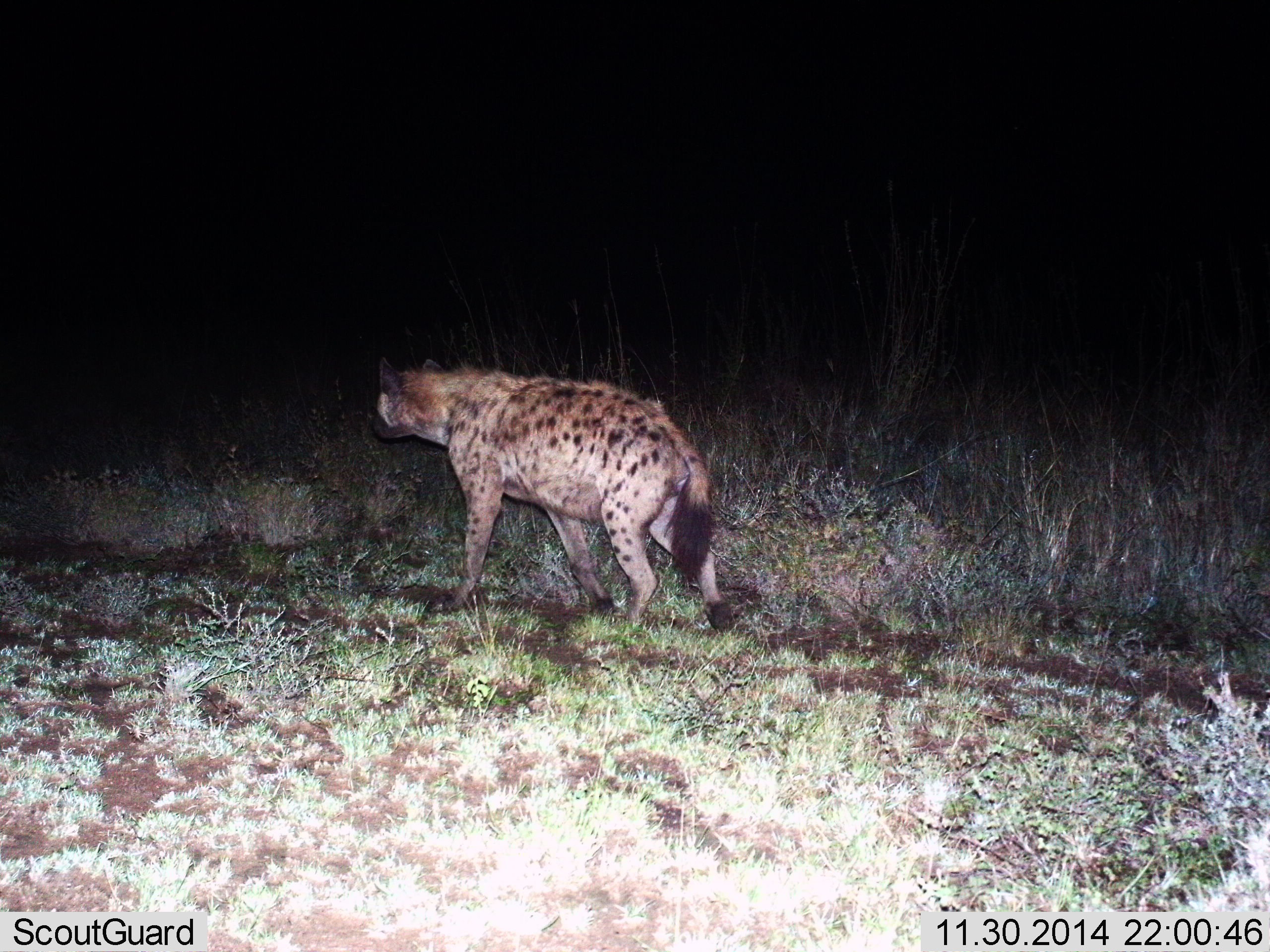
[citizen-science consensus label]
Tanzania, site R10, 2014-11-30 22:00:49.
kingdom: Animalia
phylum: Chordata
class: Mammalia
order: Carnivora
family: Hyaenidae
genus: Crocuta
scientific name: Crocuta crocuta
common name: spotted hyena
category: hyenaspotted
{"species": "hyenaspotted (spotted hyena) (Crocuta crocuta)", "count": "1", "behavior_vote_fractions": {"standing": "50%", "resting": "0%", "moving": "50%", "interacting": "0%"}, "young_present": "0%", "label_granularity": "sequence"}